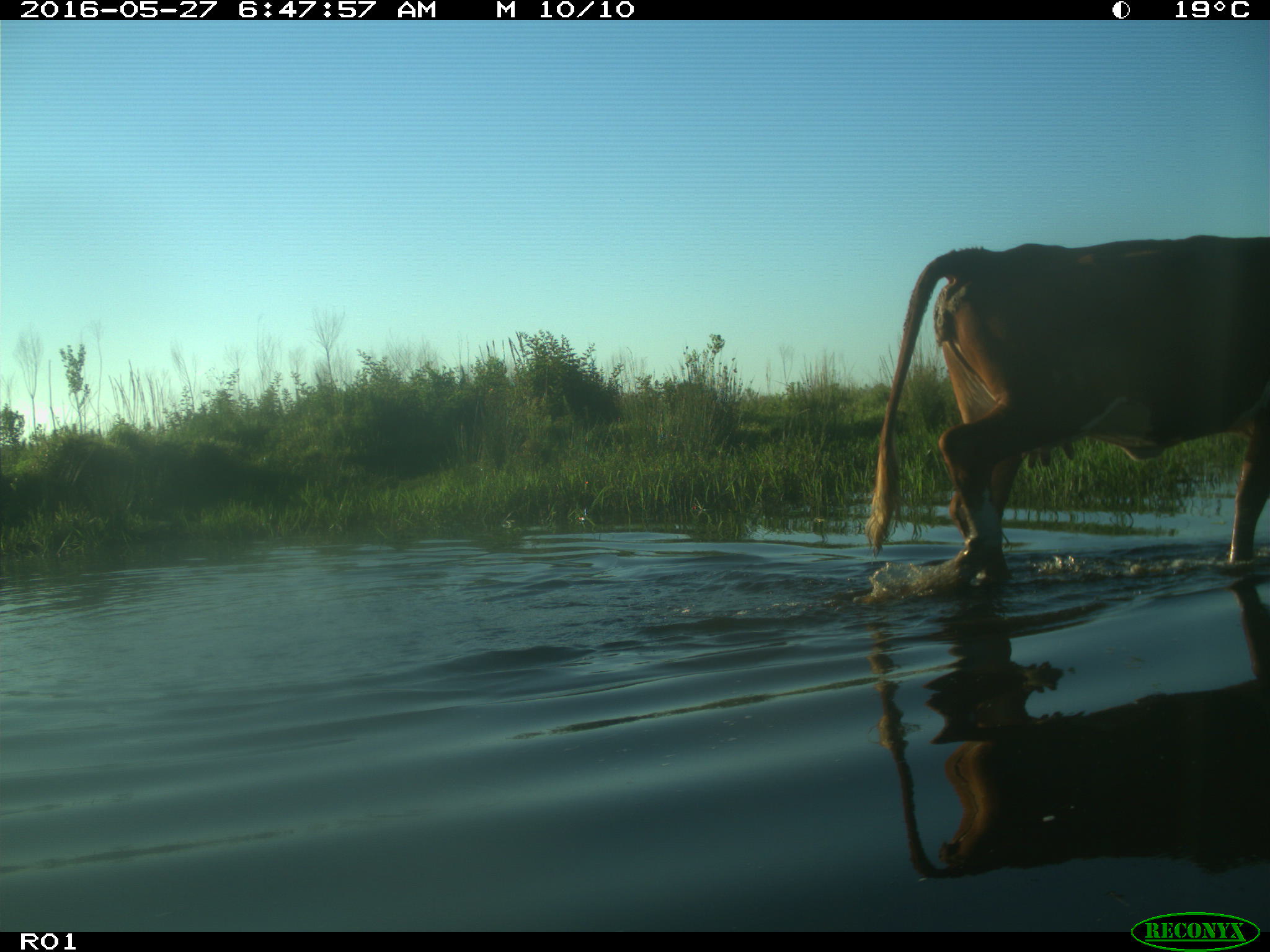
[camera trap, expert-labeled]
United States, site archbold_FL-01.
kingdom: Animalia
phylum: Chordata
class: Mammalia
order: Artiodactyla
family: Bovidae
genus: Bos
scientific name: Bos taurus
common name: domestic cow